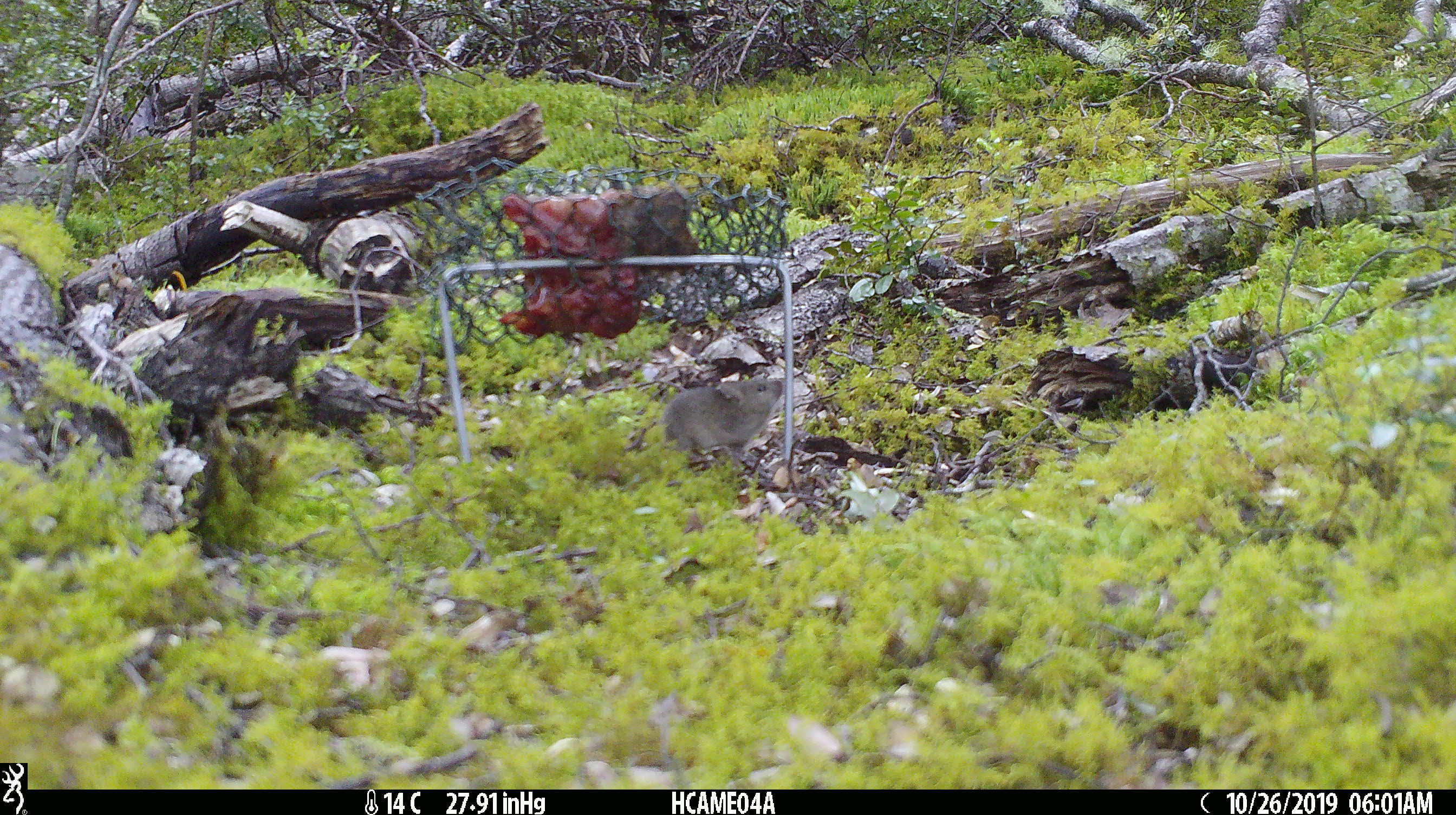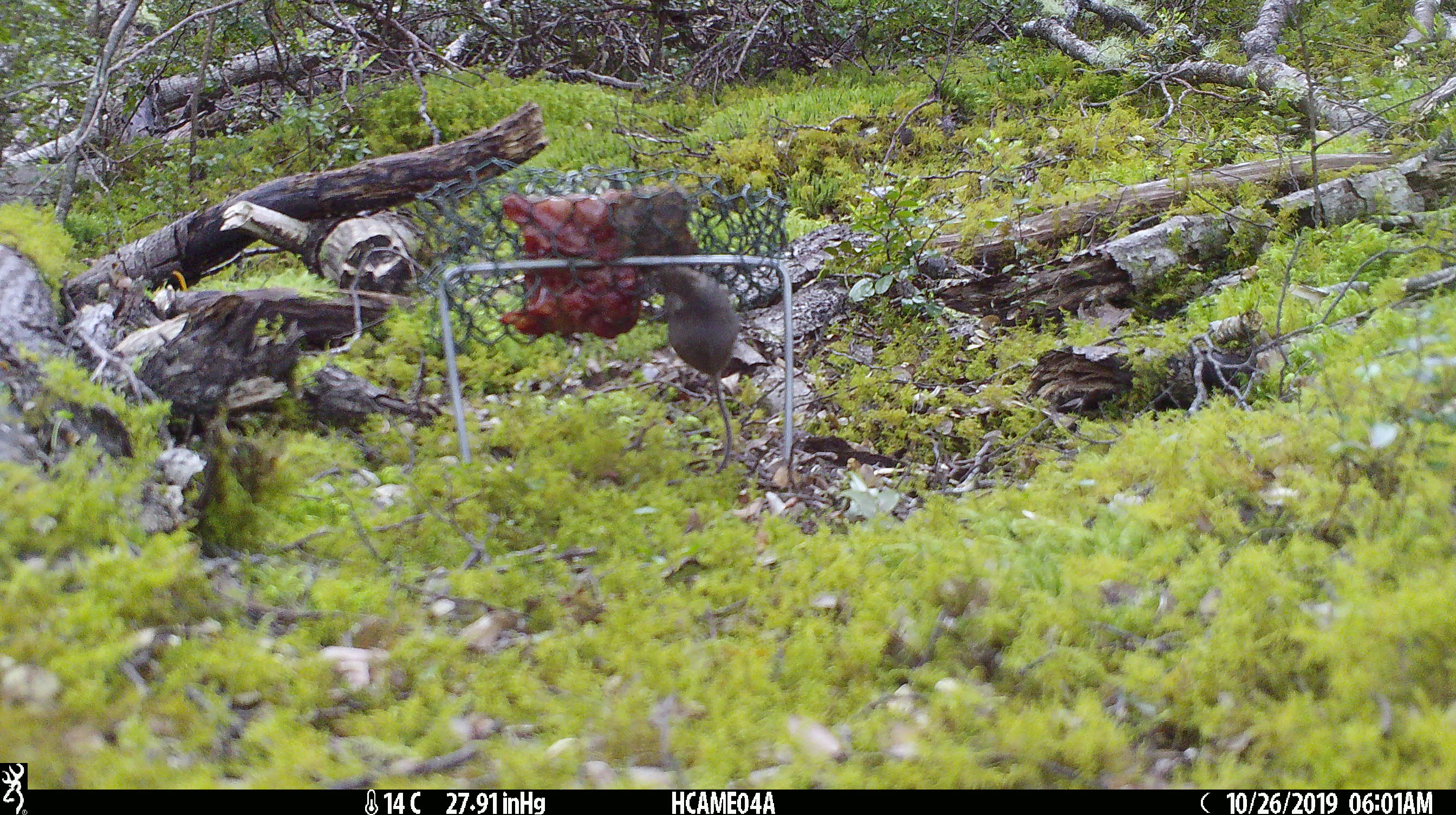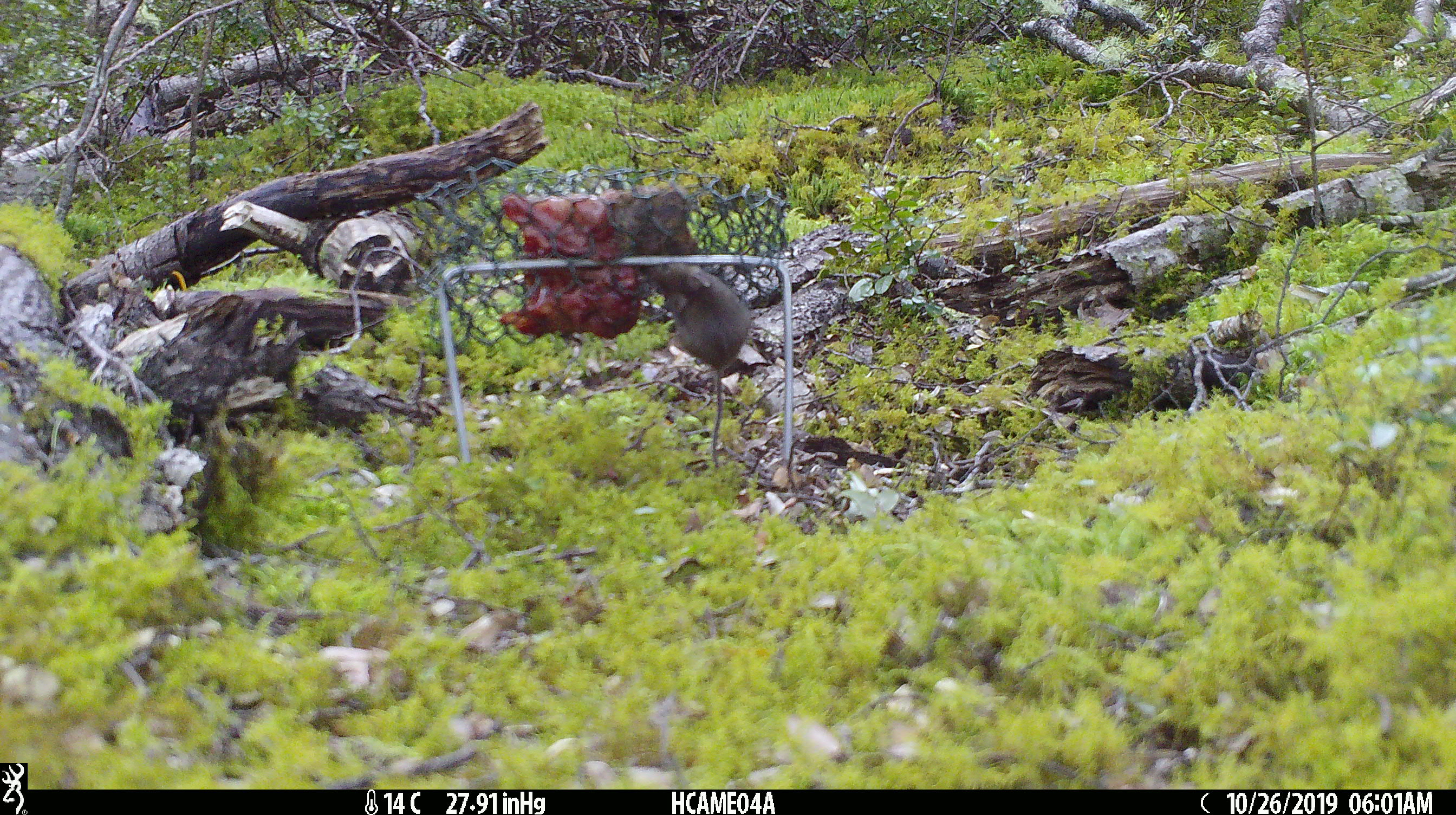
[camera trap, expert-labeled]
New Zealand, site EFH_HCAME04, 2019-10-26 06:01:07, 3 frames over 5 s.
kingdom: Animalia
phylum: Chordata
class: Mammalia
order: Rodentia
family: Muridae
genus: Mus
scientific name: Mus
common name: mouse